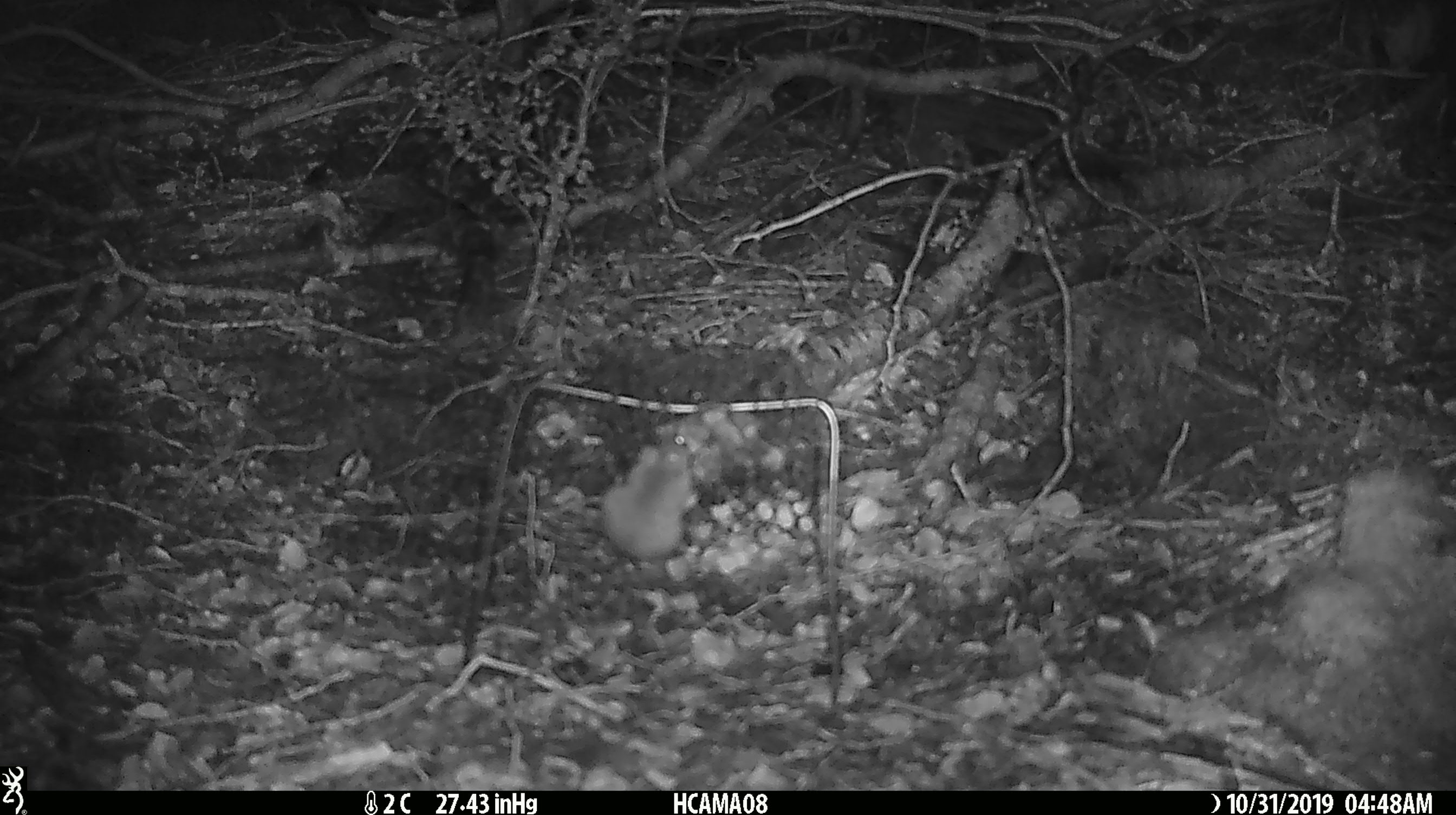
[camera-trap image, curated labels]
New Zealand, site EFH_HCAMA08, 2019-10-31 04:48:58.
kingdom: Animalia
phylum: Chordata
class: Mammalia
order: Rodentia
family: Muridae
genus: Mus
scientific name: Mus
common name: mouse